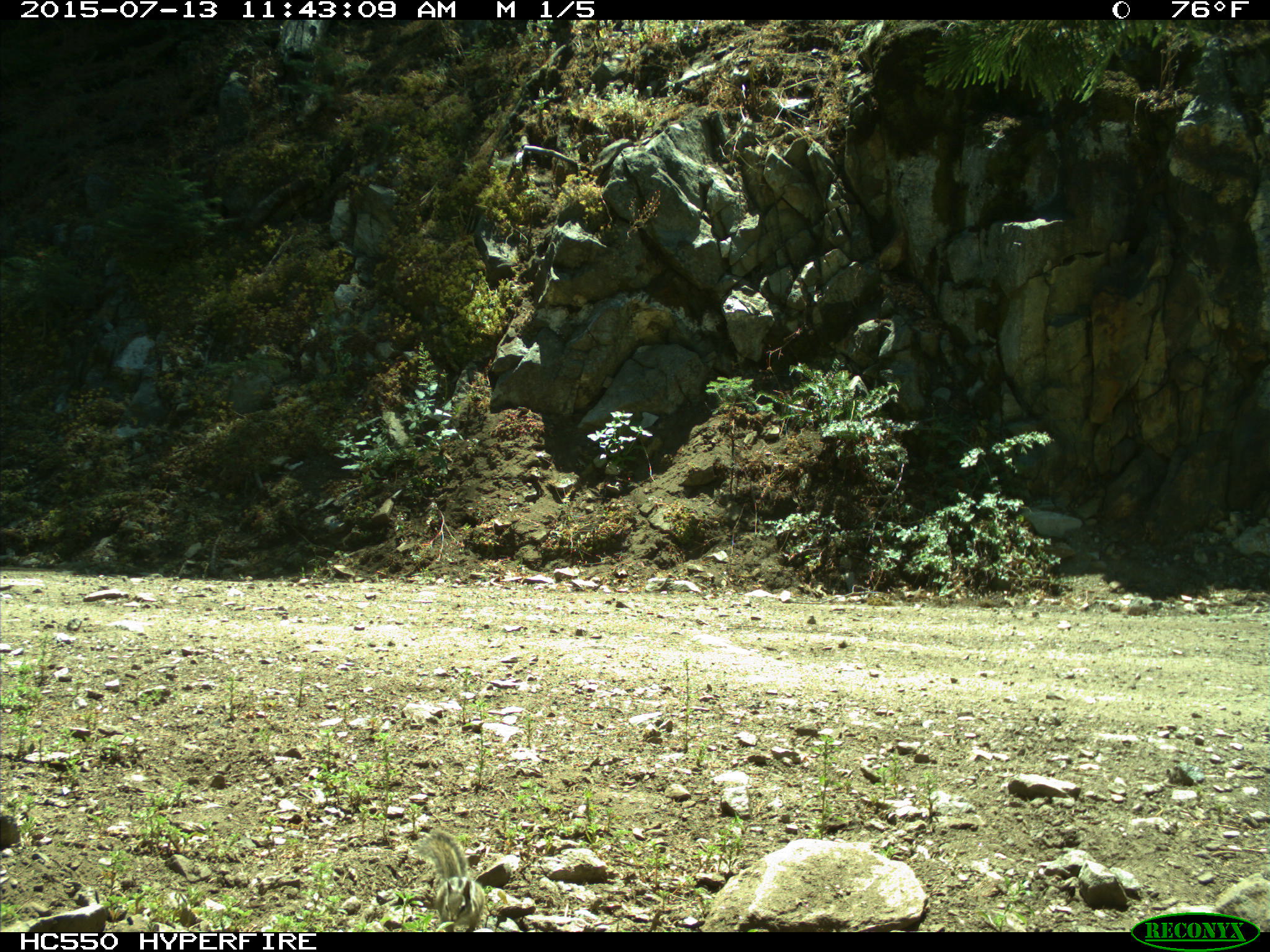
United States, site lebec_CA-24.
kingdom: Animalia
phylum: Chordata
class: Mammalia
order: Rodentia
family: Sciuridae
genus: Tamias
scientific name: Tamias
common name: chipmunk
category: unidentified chipmunk